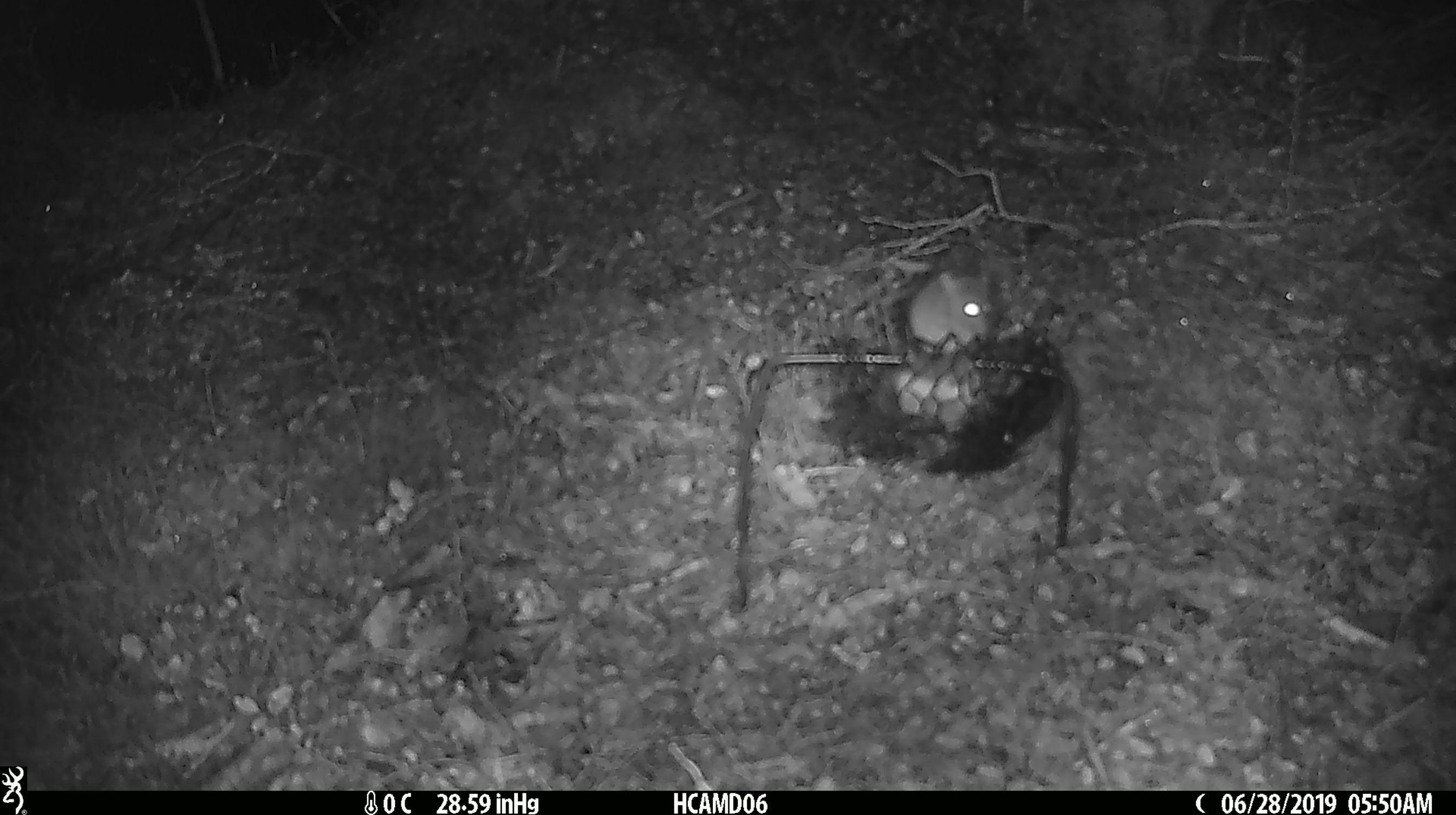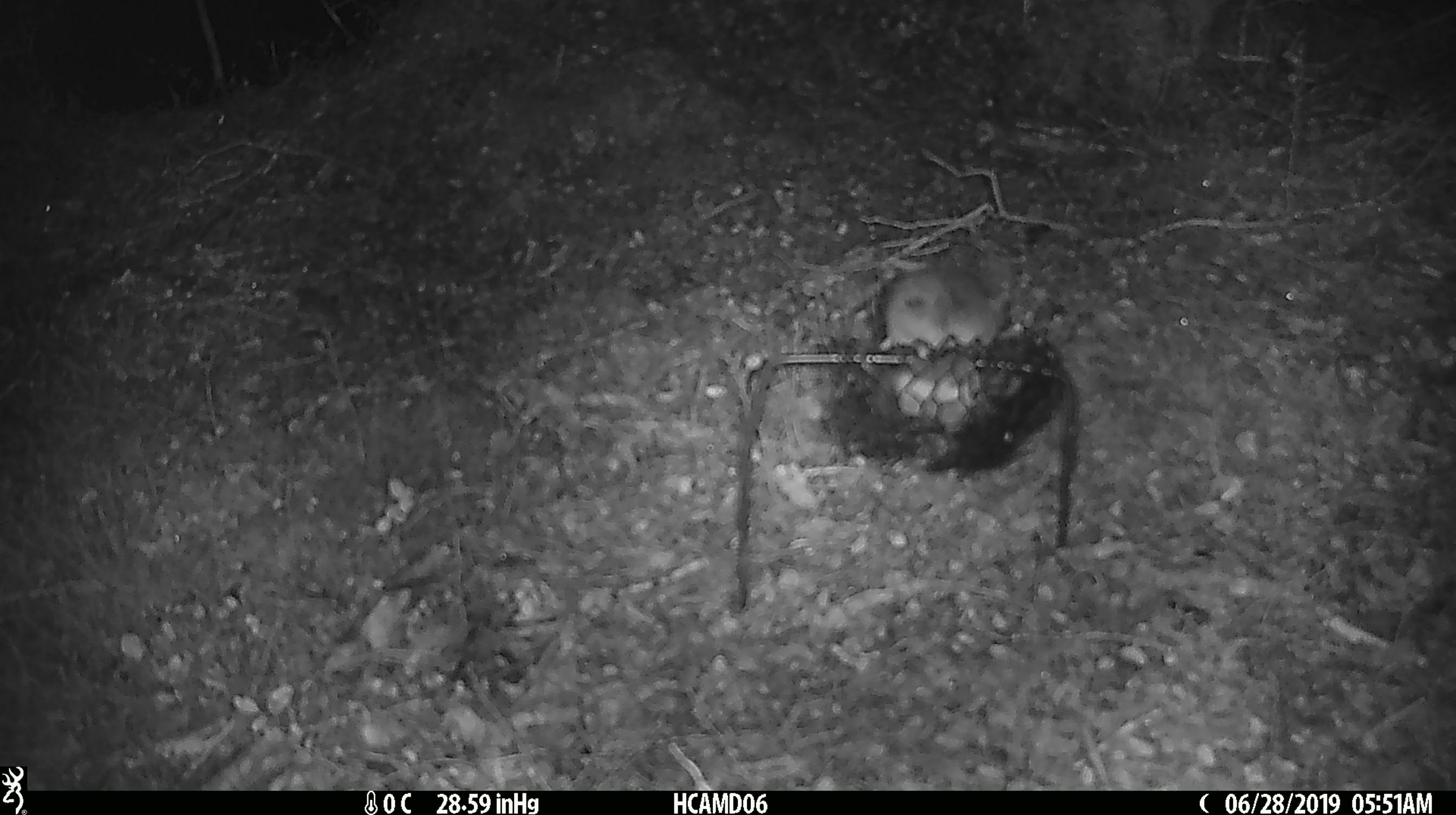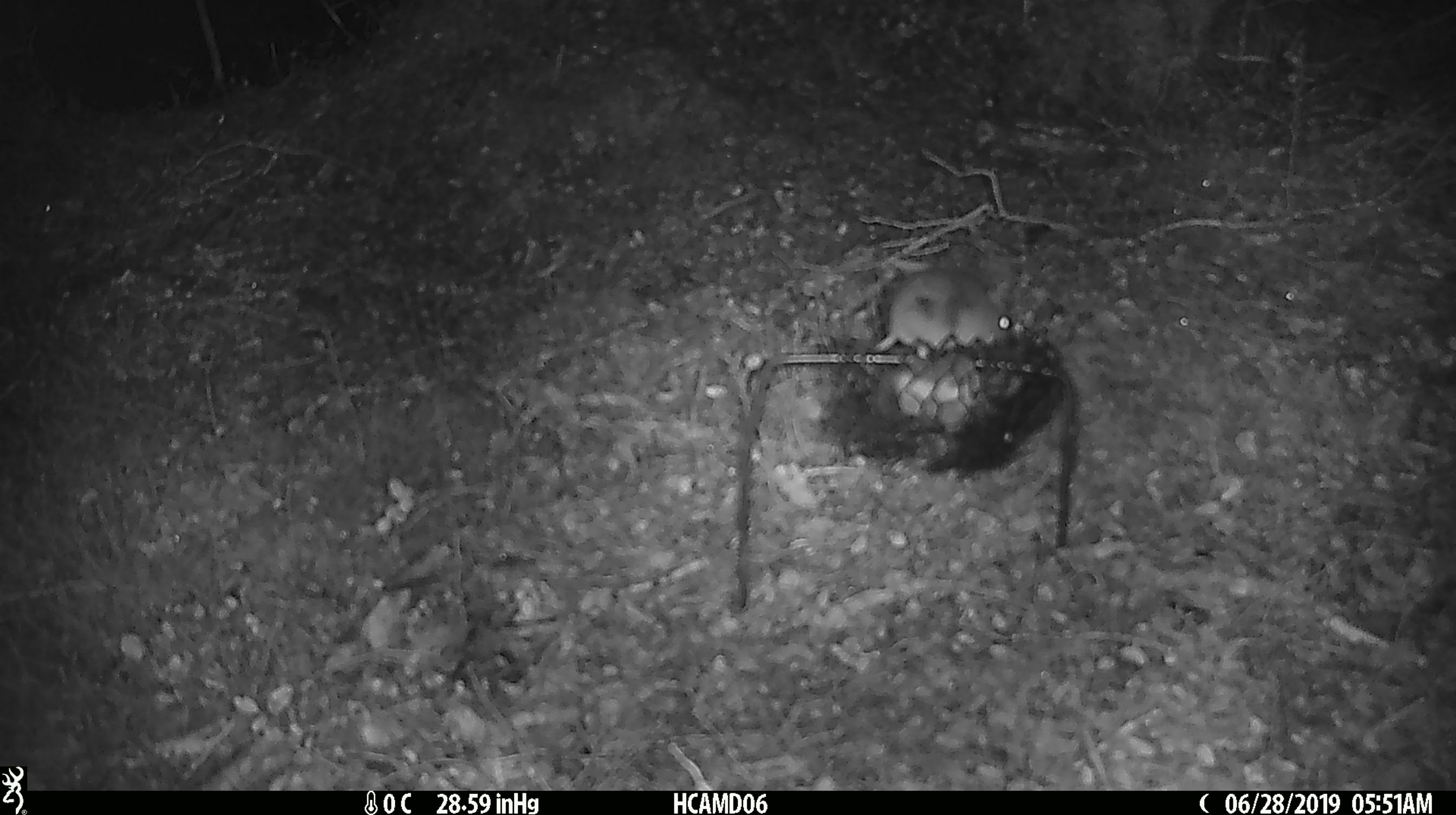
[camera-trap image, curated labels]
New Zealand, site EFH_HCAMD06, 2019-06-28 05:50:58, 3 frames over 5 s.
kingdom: Animalia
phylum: Chordata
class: Mammalia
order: Rodentia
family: Muridae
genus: Mus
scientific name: Mus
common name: mouse